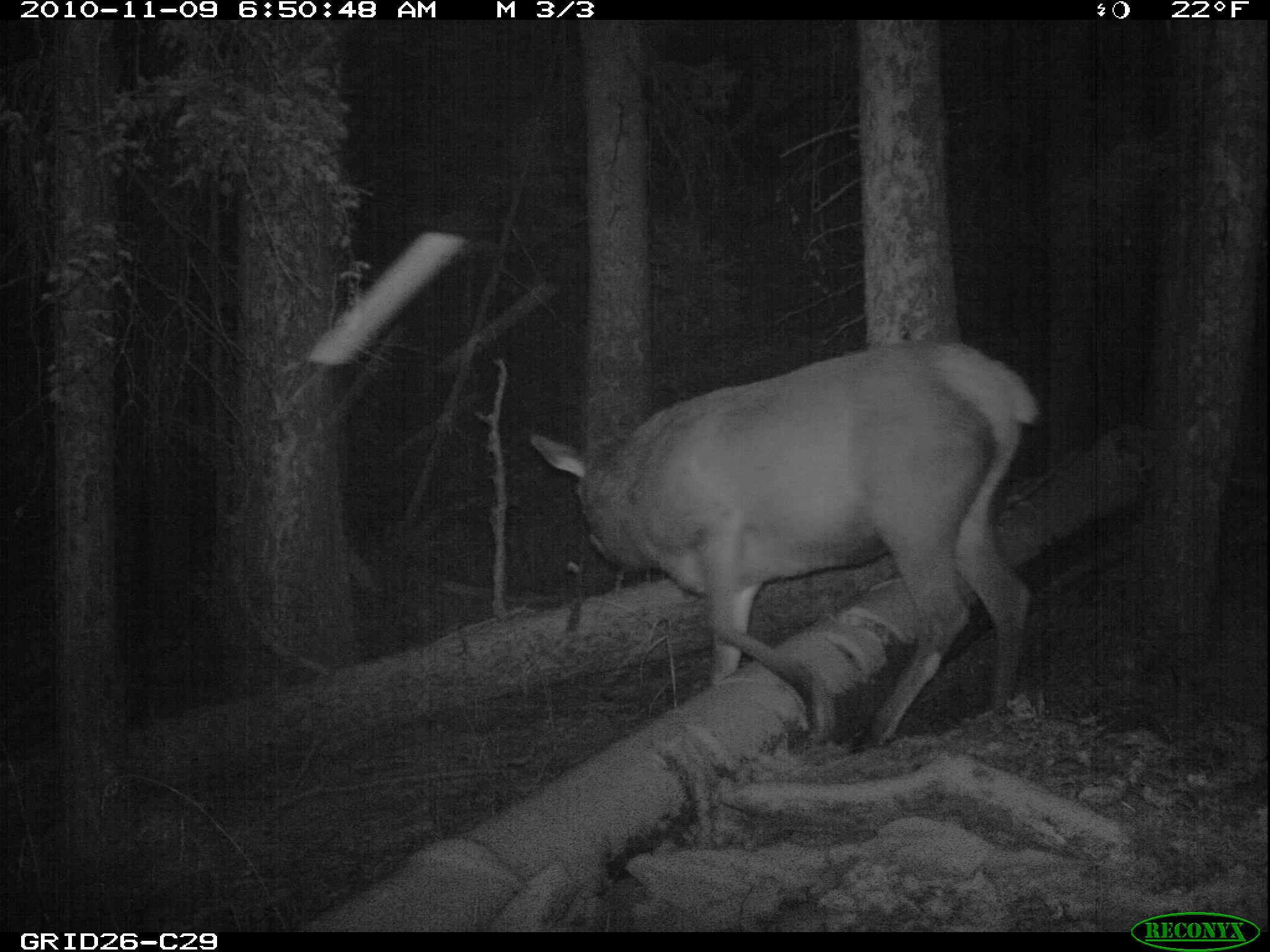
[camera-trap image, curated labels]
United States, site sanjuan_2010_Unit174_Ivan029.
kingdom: Animalia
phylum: Chordata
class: Mammalia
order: Artiodactyla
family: Cervidae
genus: Cervus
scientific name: Cervus elaphus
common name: red deer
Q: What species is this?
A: Cervus elaphus (red deer).